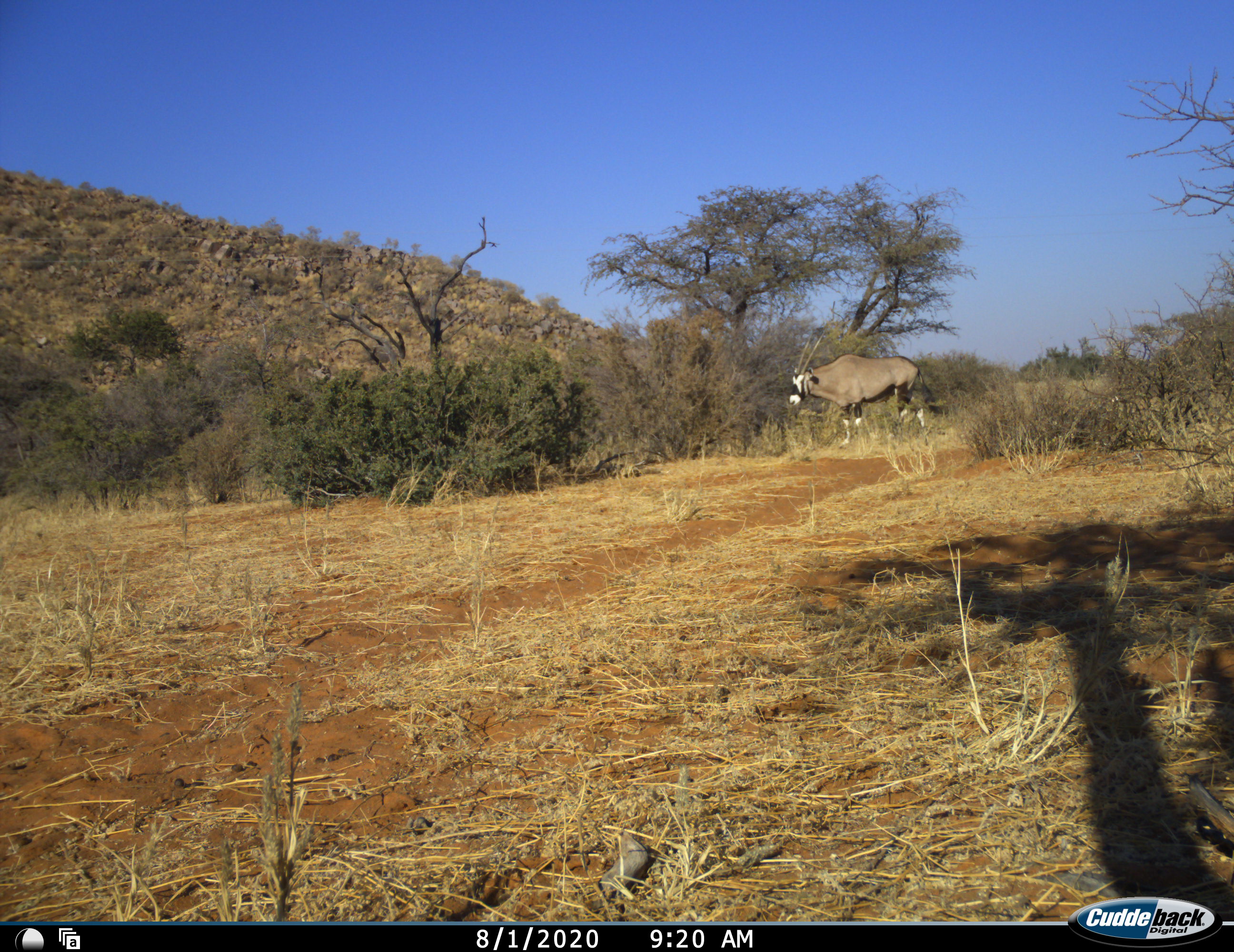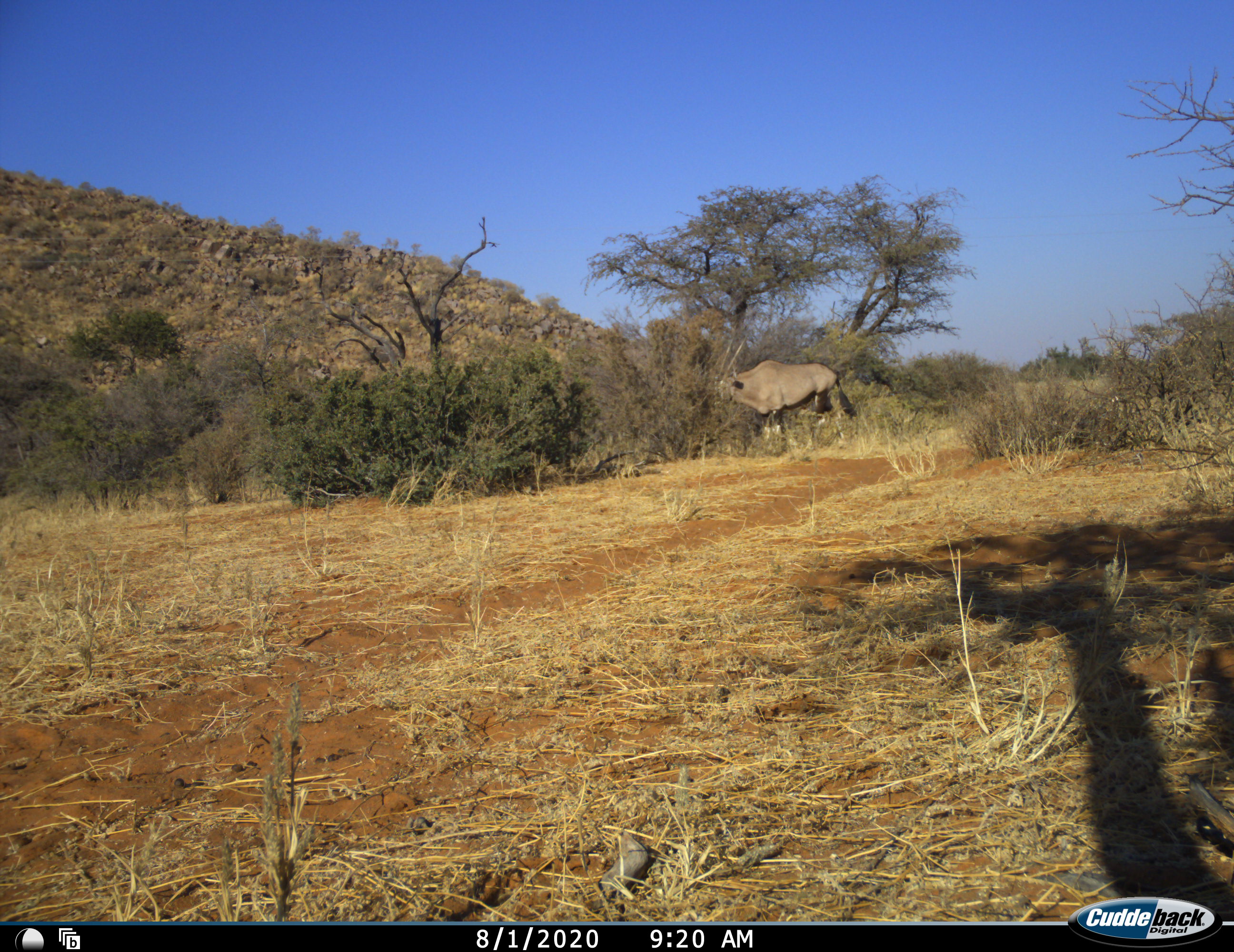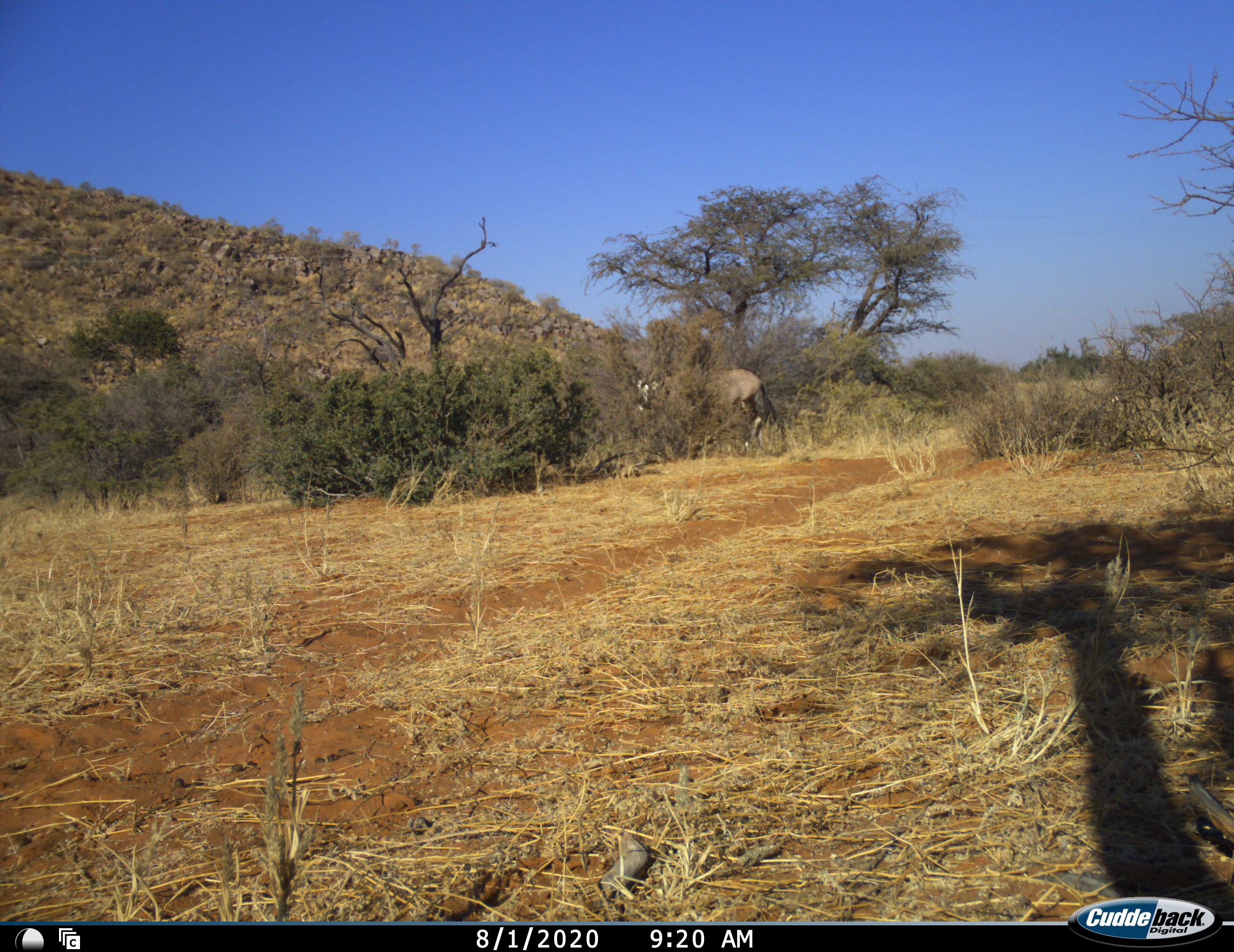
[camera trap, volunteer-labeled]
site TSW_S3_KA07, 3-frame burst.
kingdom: Animalia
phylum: Chordata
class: Mammalia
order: Artiodactyla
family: Bovidae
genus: Oryx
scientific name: Oryx gazella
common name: gemsbok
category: oryx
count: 1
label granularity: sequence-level